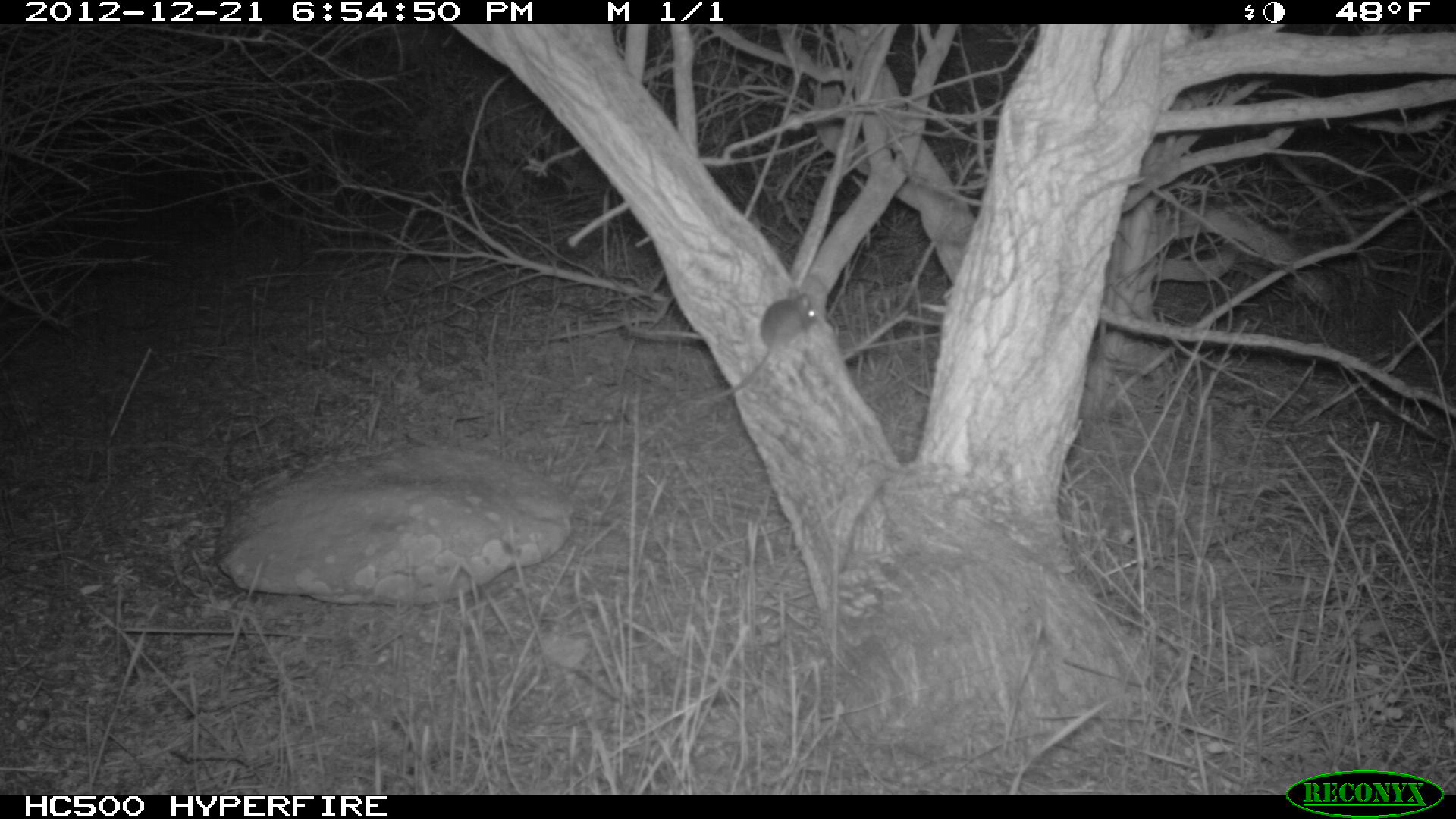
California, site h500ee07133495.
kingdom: Animalia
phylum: Chordata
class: Mammalia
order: Rodentia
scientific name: Rodentia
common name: rodent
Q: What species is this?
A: Rodent (Rodentia).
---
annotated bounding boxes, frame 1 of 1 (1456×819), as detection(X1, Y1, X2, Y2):
rodent: detection(716, 287, 817, 397)